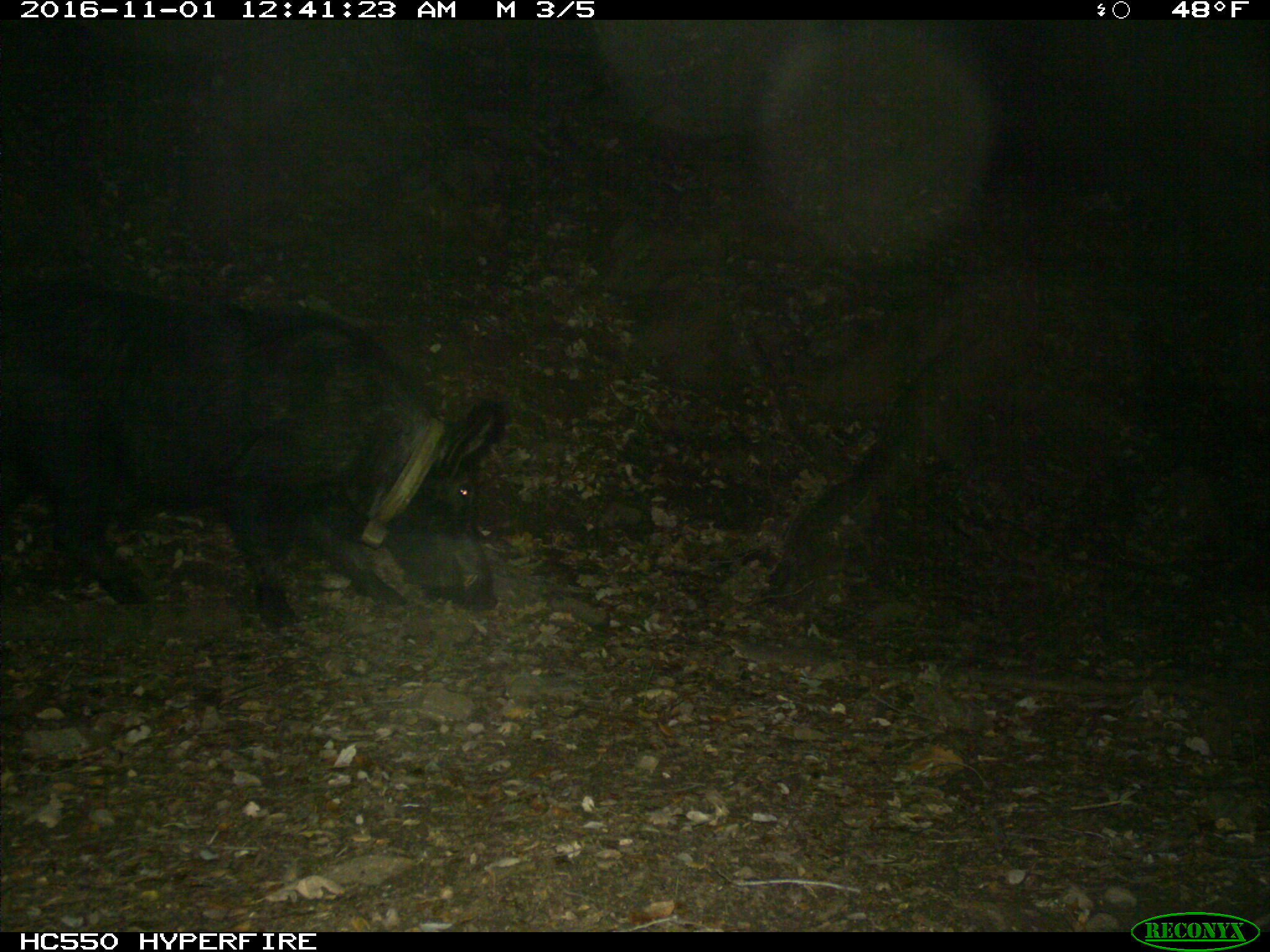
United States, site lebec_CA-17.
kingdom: Animalia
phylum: Chordata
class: Mammalia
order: Artiodactyla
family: Suidae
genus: Sus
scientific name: Sus scrofa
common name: wild boar